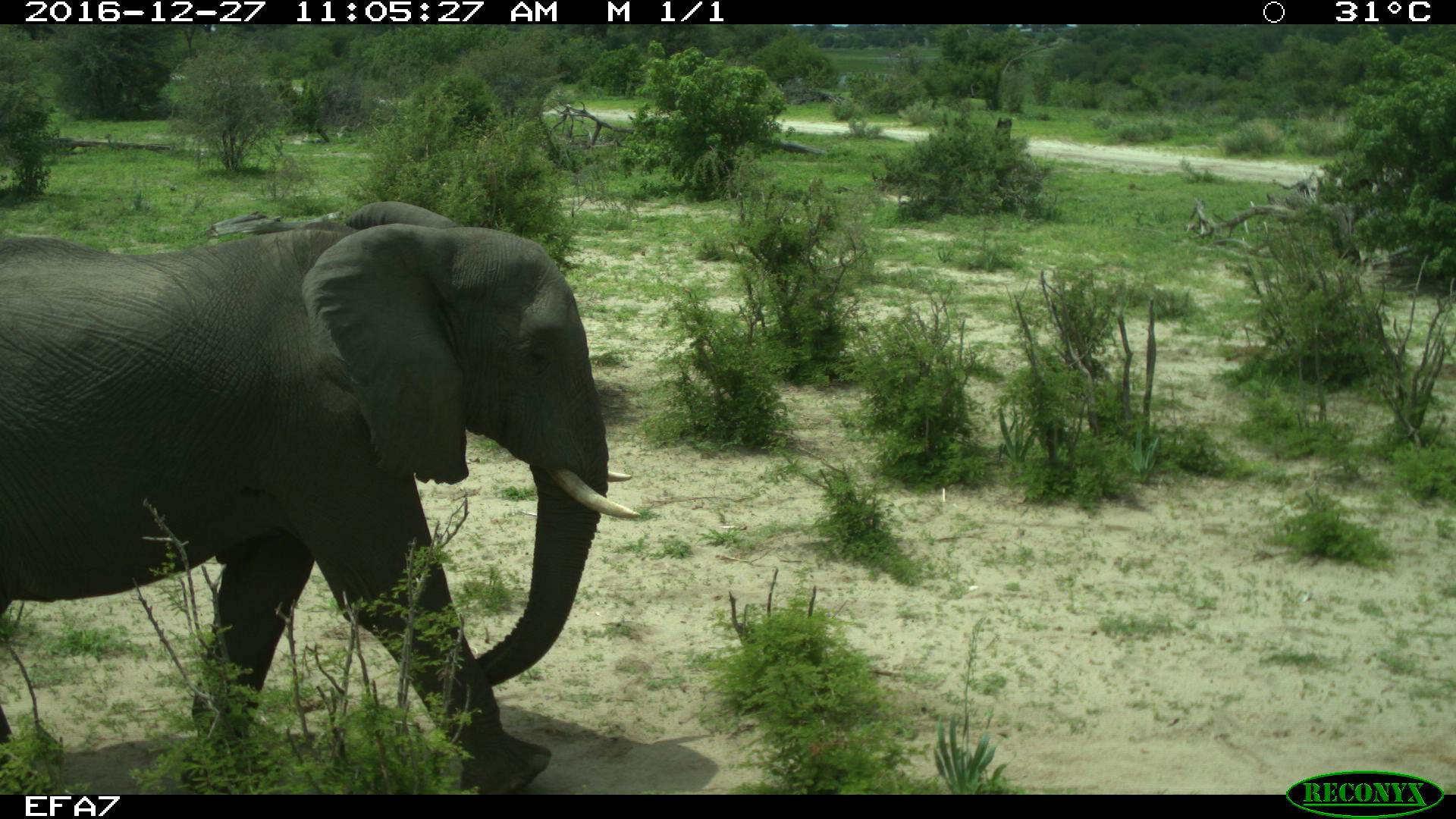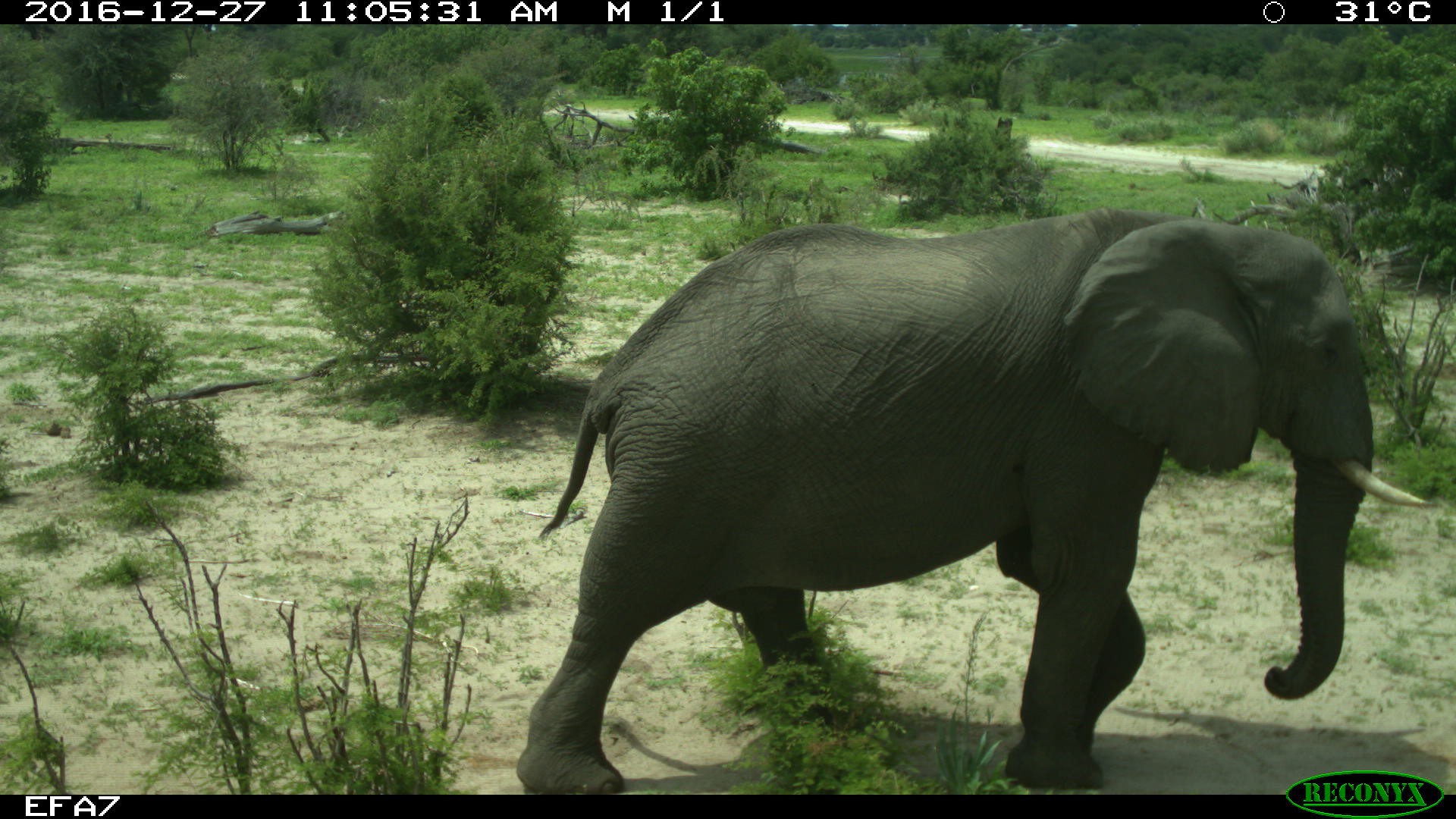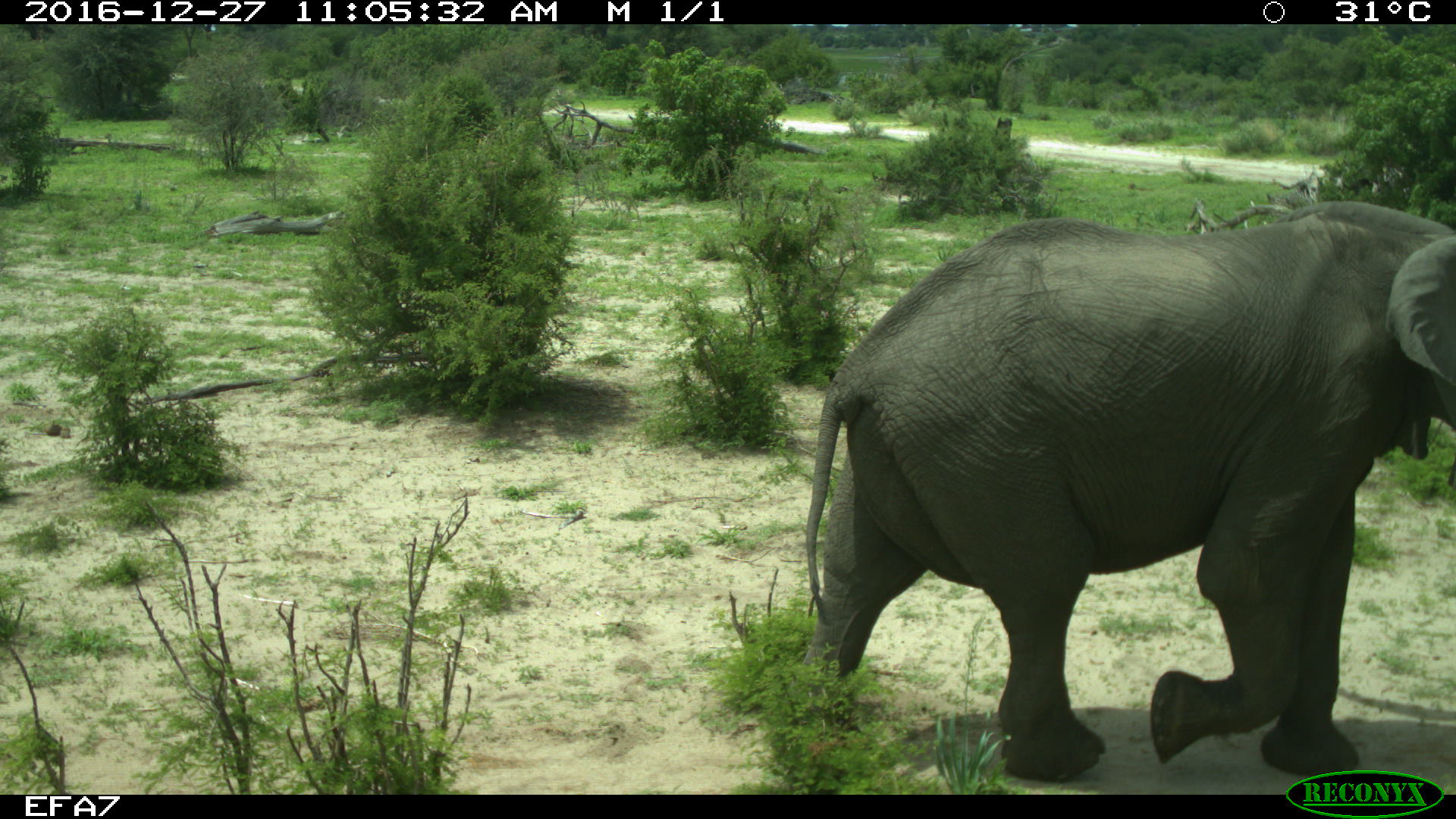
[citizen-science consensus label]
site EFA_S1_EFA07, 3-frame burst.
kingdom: Animalia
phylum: Chordata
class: Mammalia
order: Proboscidea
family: Elephantidae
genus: Loxodonta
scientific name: Loxodonta africana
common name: african bush elephant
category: elephant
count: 1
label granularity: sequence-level